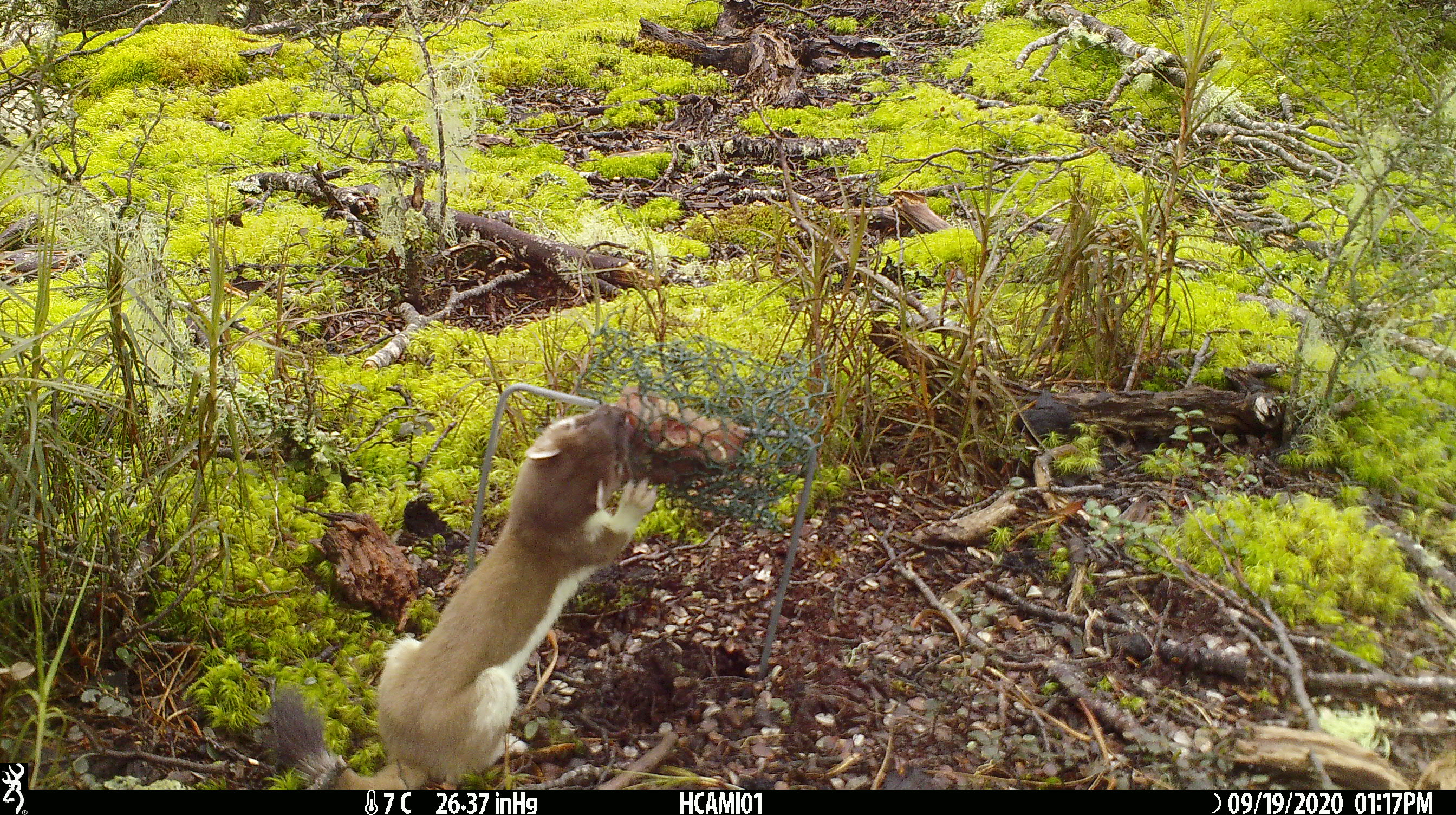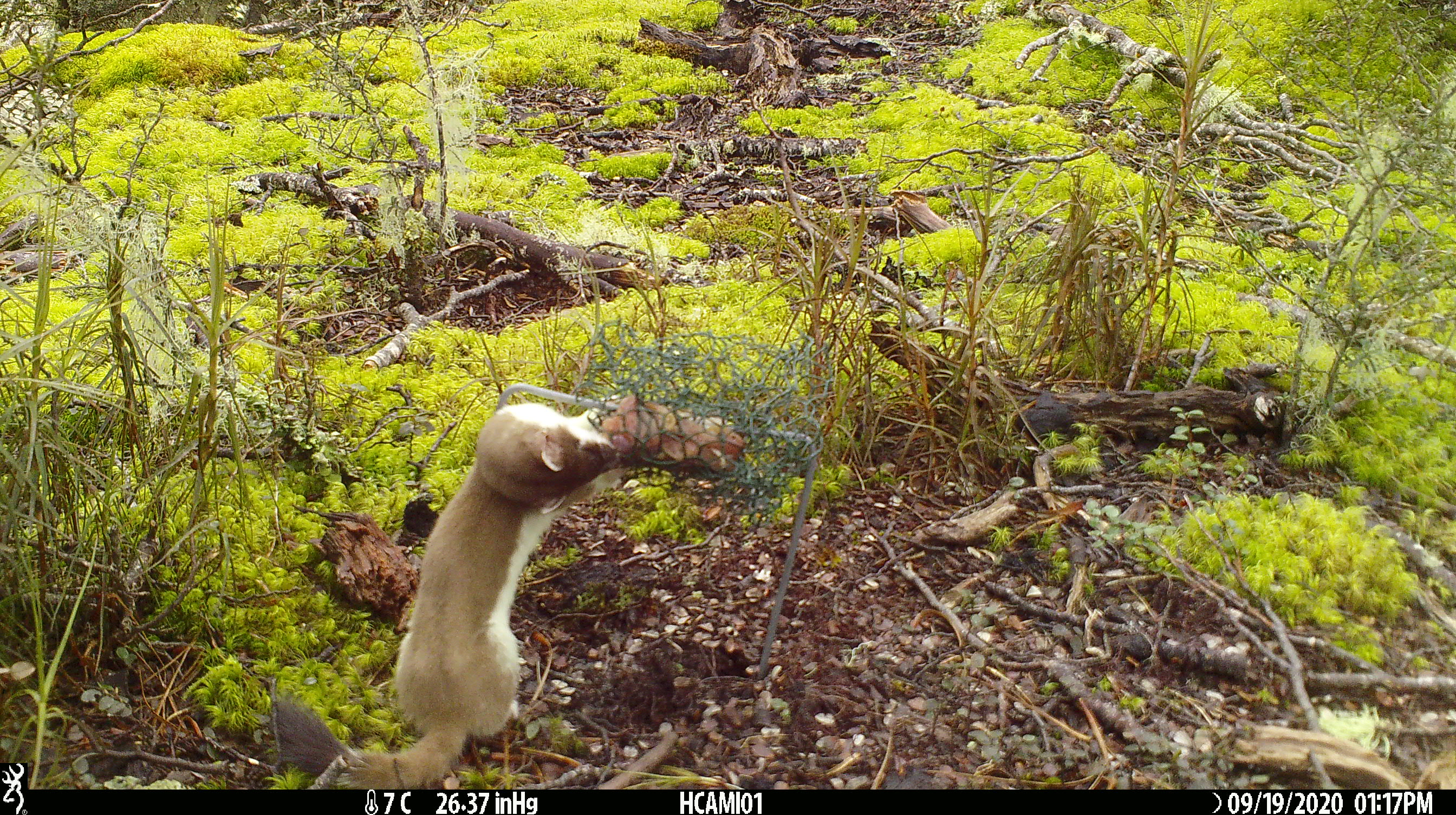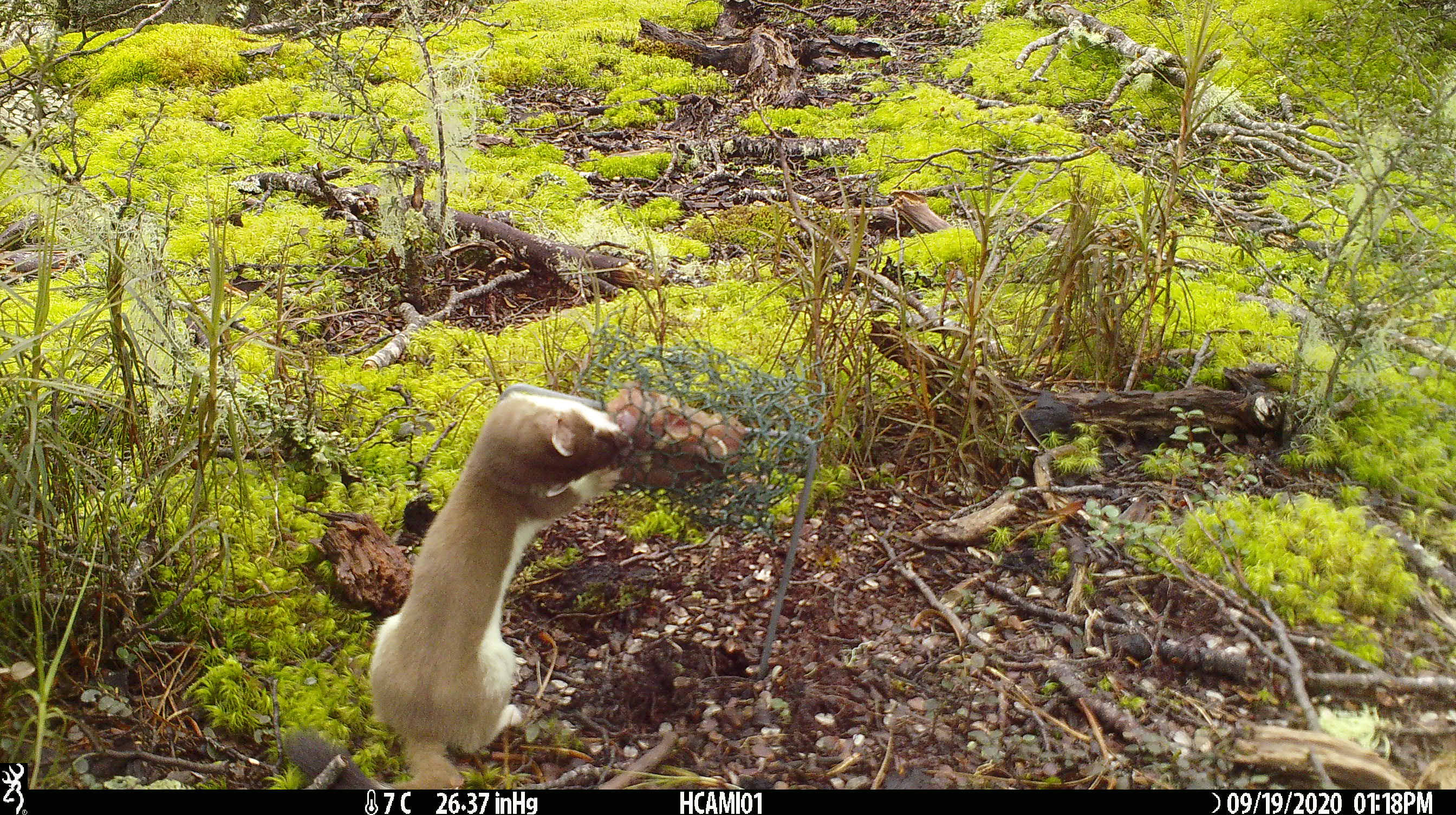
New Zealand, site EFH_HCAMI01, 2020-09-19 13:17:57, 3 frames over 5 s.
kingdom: Animalia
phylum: Chordata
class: Mammalia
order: Carnivora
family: Mustelidae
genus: Mustela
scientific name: Mustela erminea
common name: stoat